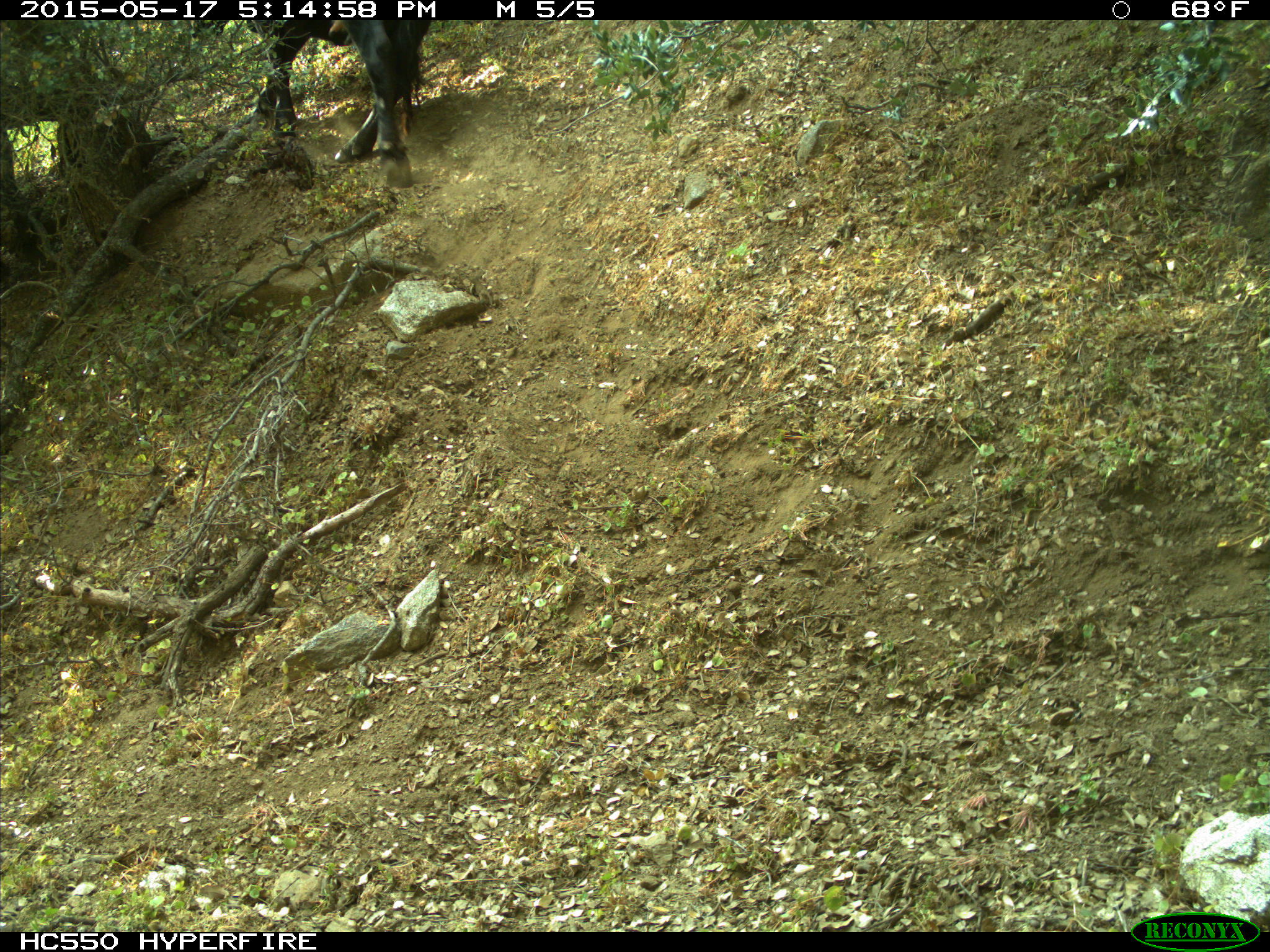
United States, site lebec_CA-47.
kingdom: Animalia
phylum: Chordata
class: Mammalia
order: Artiodactyla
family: Bovidae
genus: Bos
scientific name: Bos taurus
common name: domestic cow